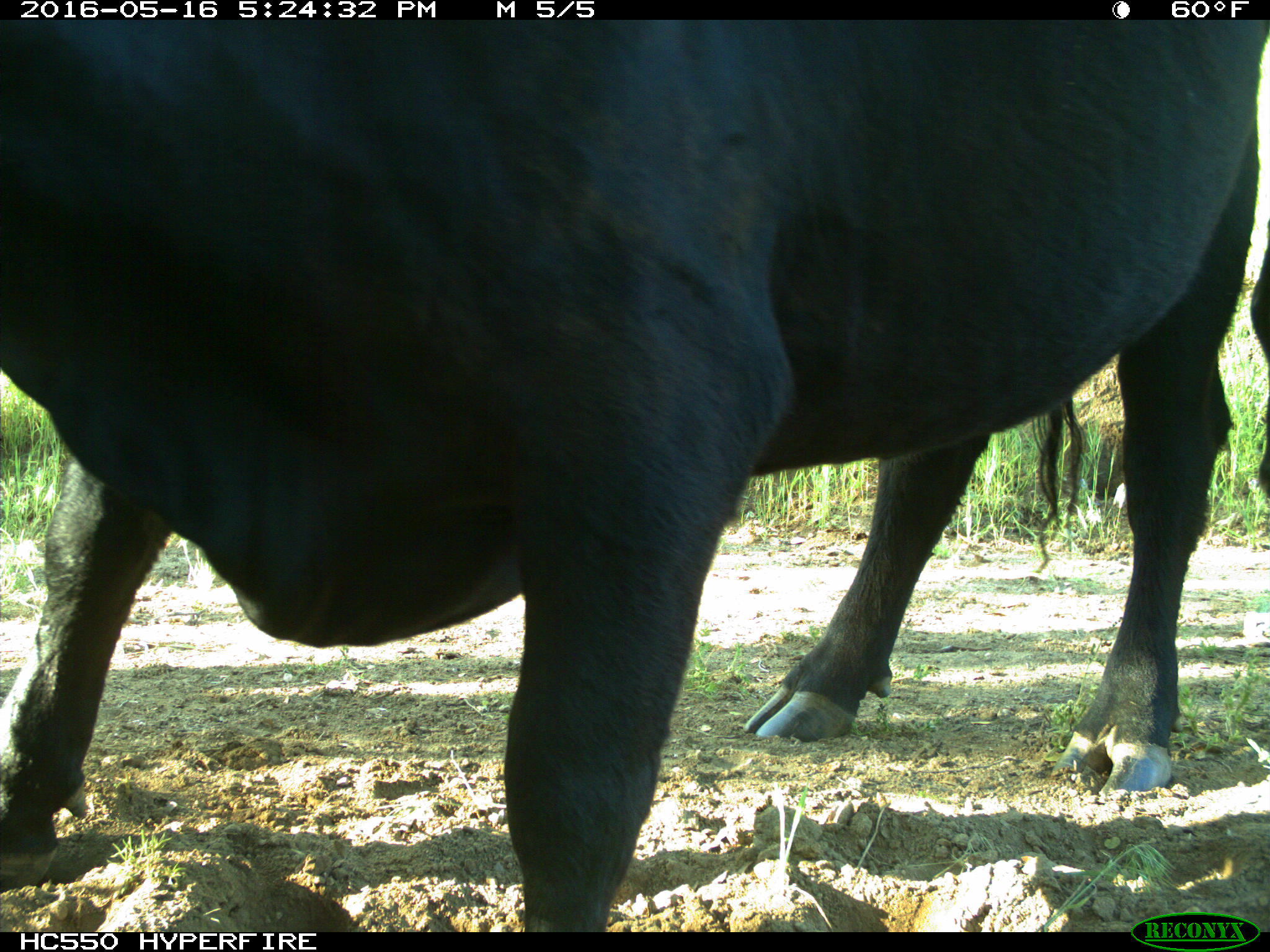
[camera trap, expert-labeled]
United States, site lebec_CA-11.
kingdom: Animalia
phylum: Chordata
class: Mammalia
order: Artiodactyla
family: Bovidae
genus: Bos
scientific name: Bos taurus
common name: domestic cow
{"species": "Bos taurus (domestic cow)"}